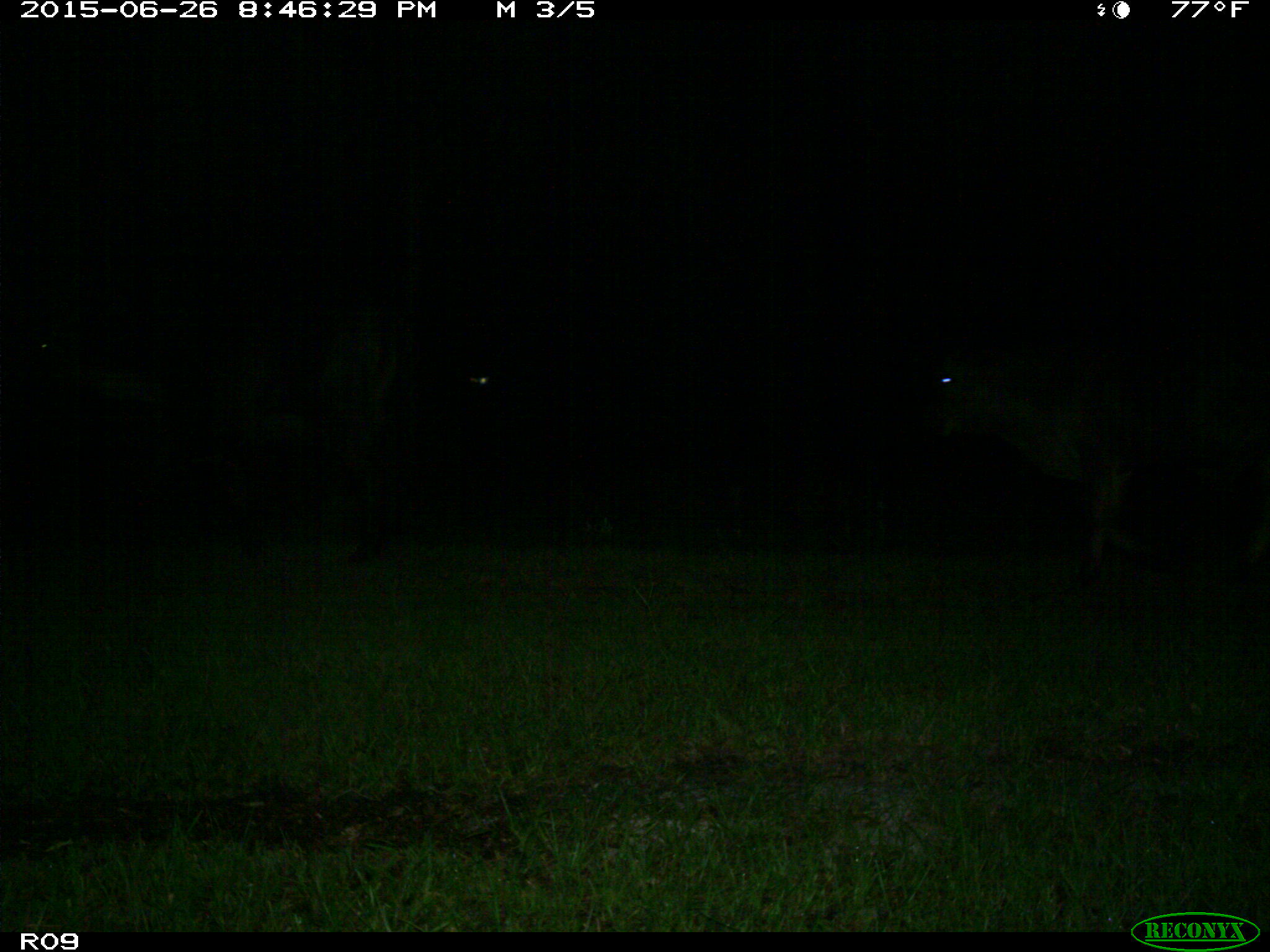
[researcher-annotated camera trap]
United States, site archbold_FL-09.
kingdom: Animalia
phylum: Chordata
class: Mammalia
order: Artiodactyla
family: Bovidae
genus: Bos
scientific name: Bos taurus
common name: domestic cow